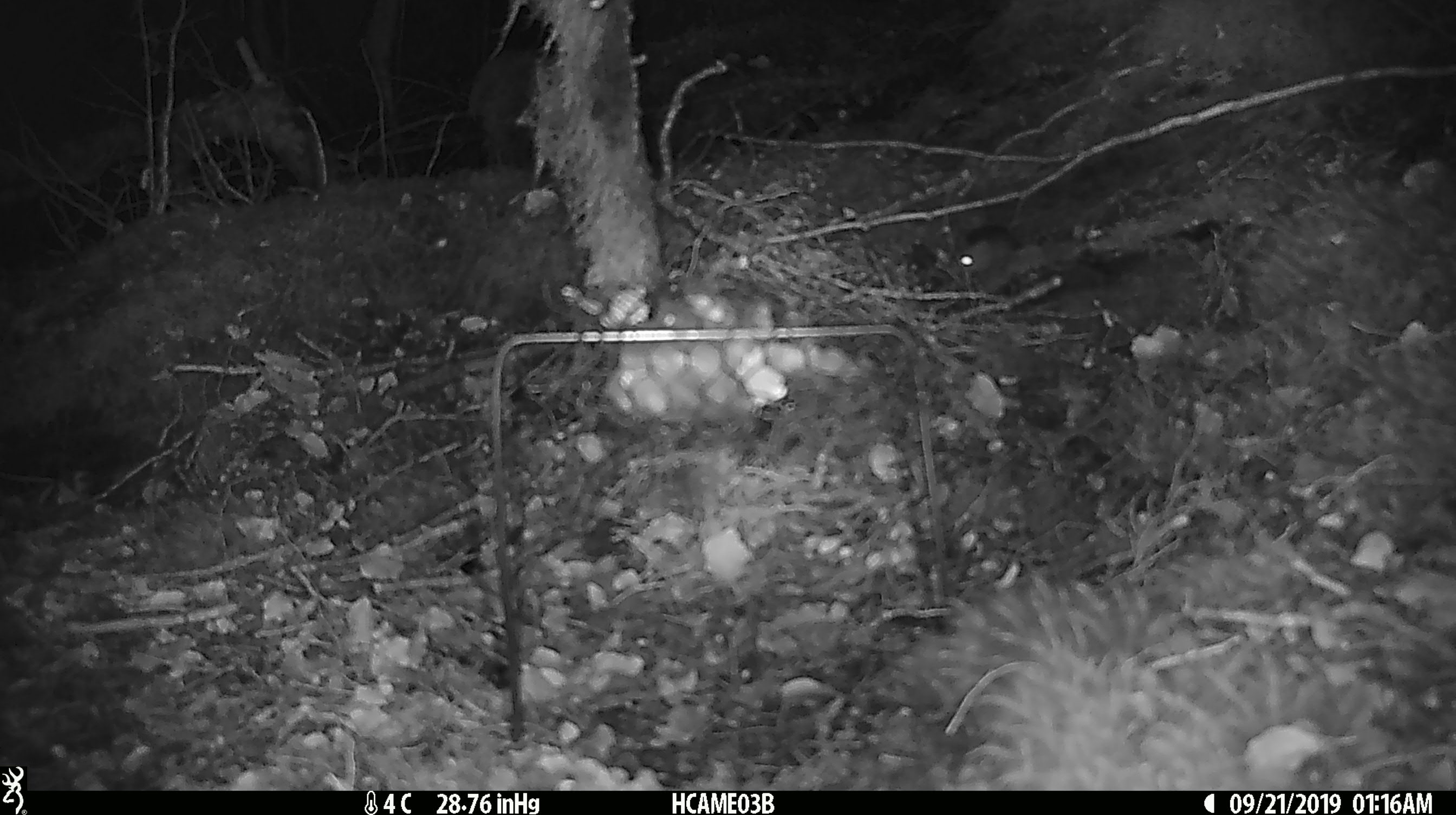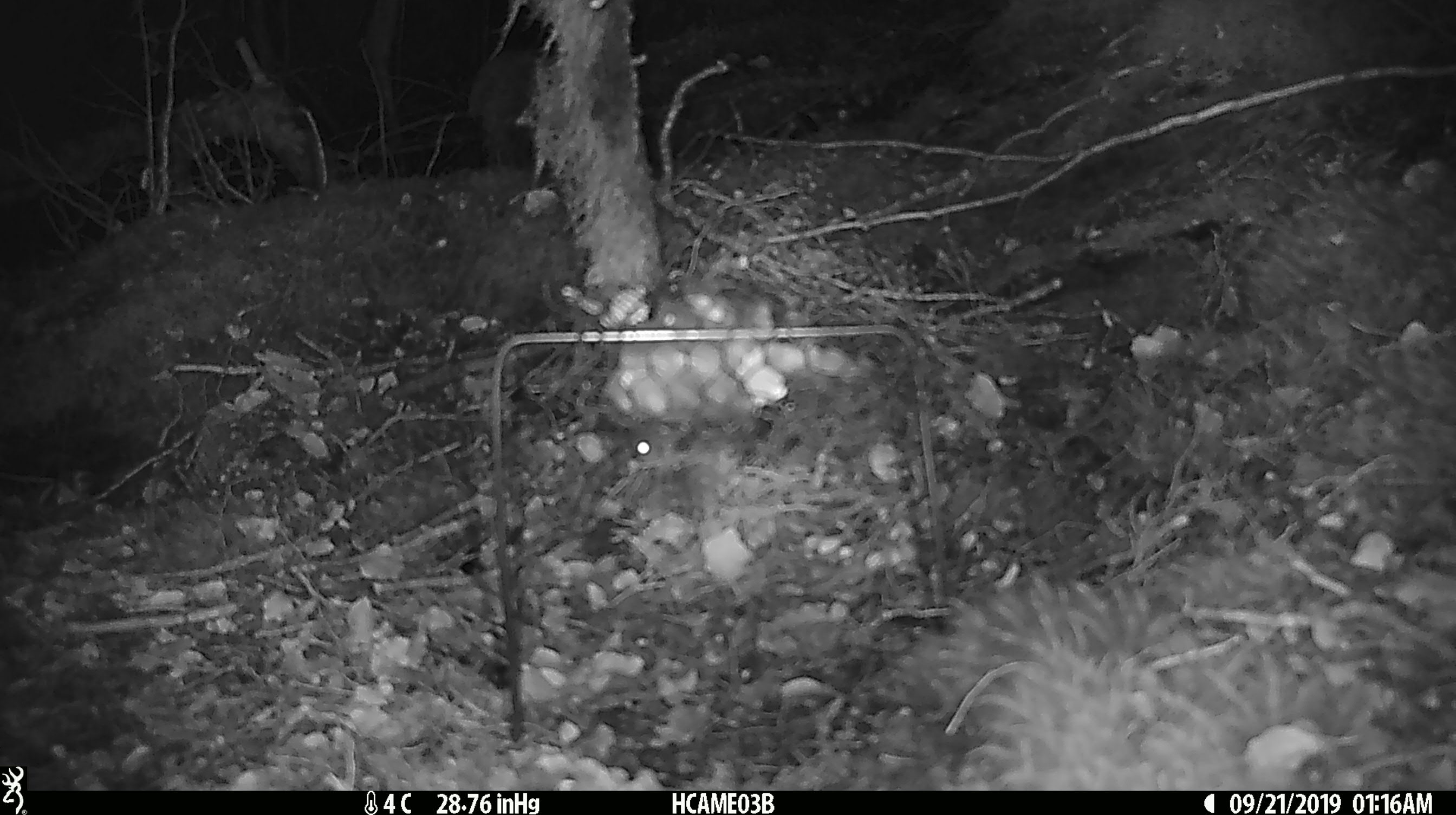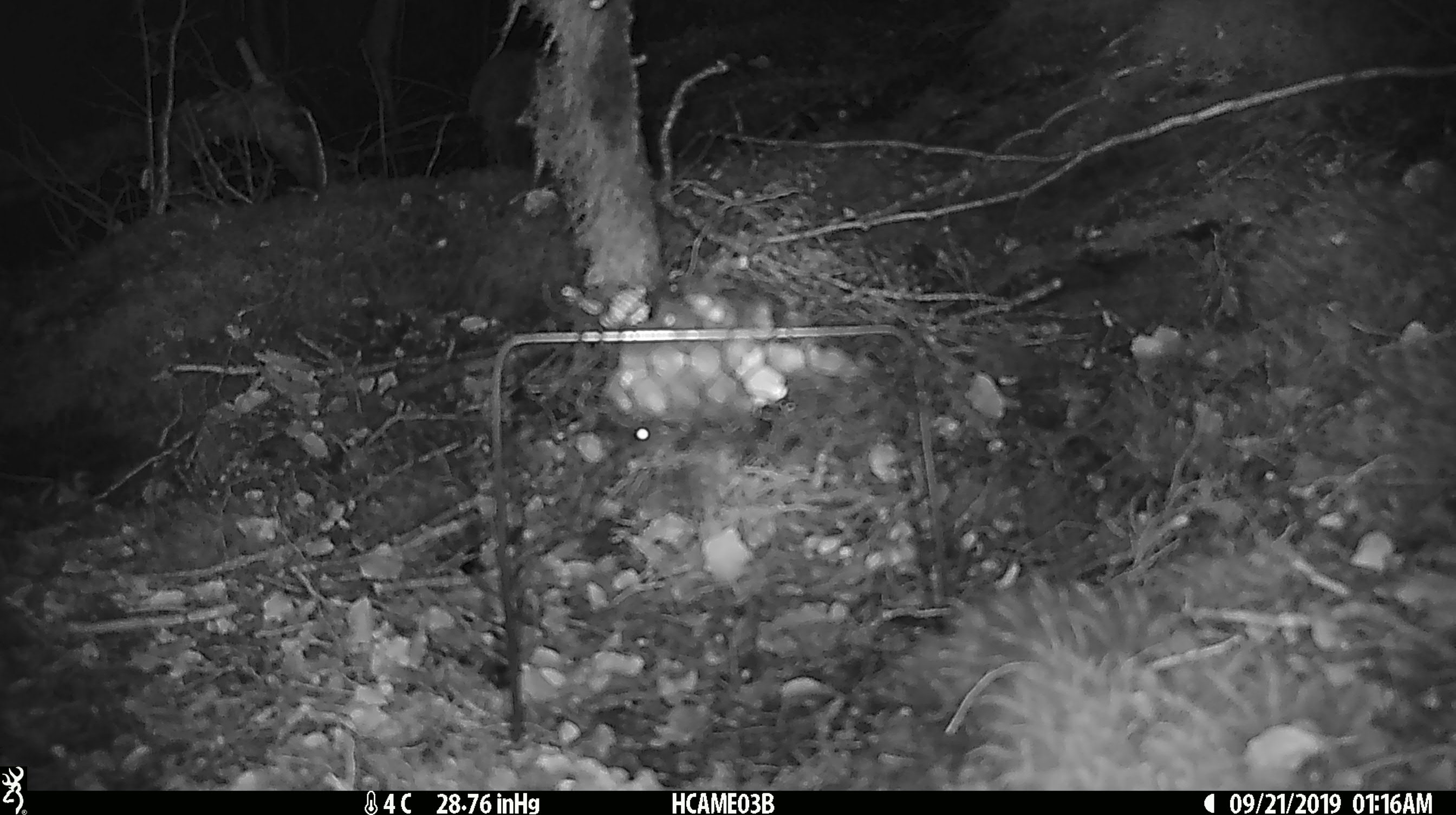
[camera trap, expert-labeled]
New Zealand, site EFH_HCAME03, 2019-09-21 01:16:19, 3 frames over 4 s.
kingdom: Animalia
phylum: Chordata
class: Mammalia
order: Rodentia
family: Muridae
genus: Mus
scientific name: Mus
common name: mouse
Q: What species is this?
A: Mouse (Mus).